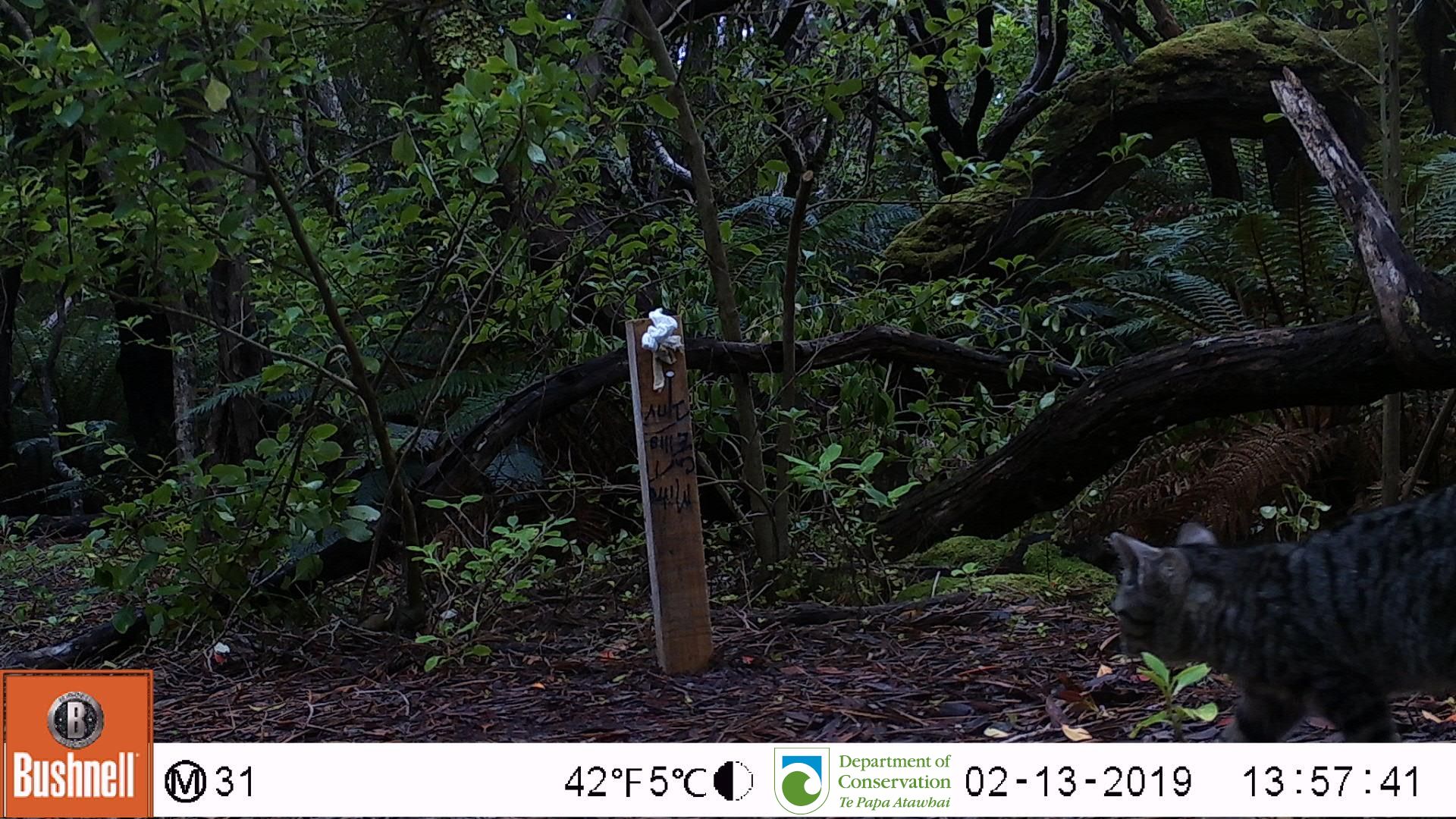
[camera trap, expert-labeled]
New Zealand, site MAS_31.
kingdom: Animalia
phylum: Chordata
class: Mammalia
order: Carnivora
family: Felidae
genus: Felis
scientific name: Felis catus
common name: domestic cat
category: cat